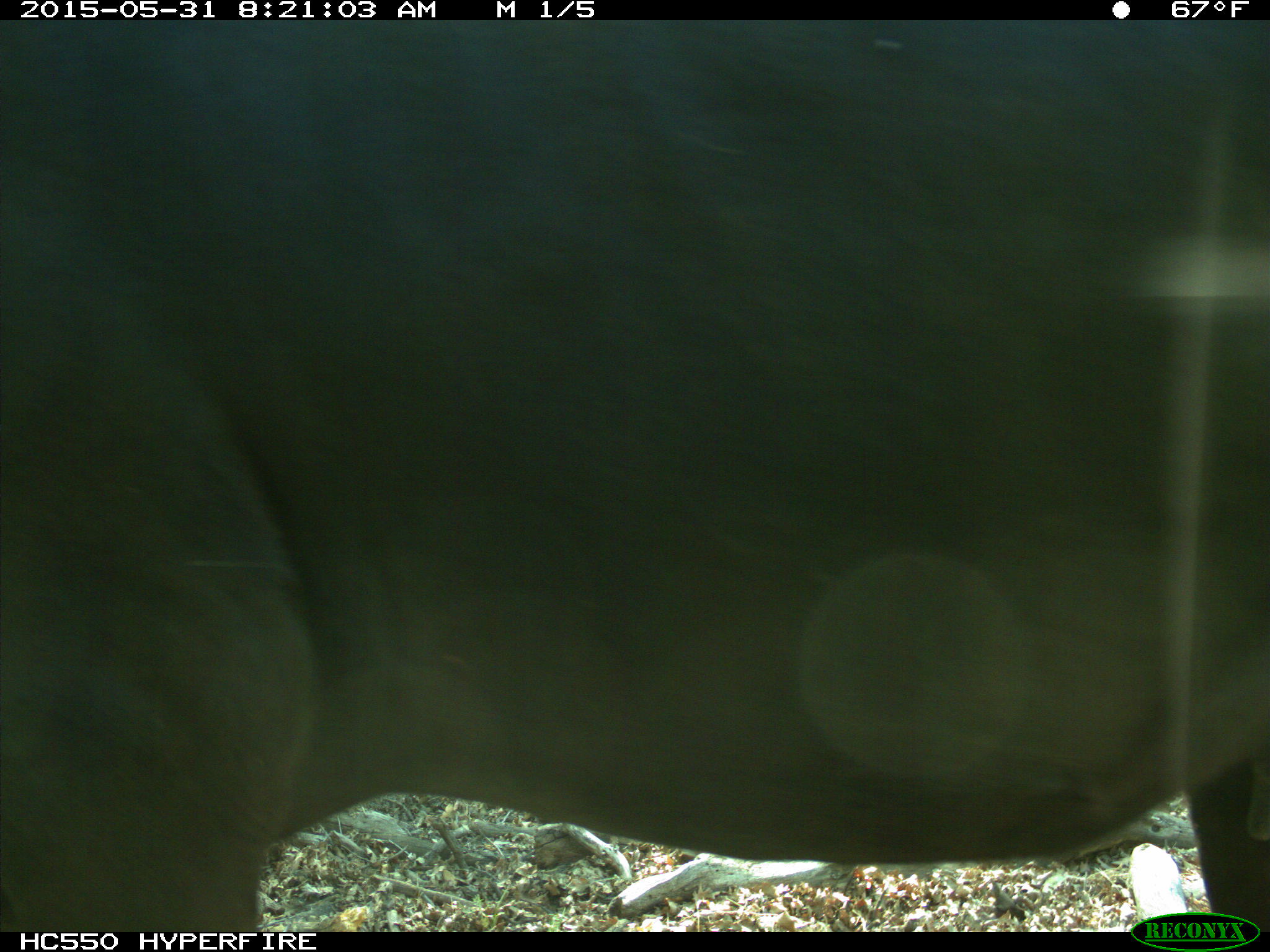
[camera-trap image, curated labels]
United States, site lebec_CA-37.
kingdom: Animalia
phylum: Chordata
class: Mammalia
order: Artiodactyla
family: Bovidae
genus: Bos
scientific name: Bos taurus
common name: domestic cow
Bos taurus (domestic cow).